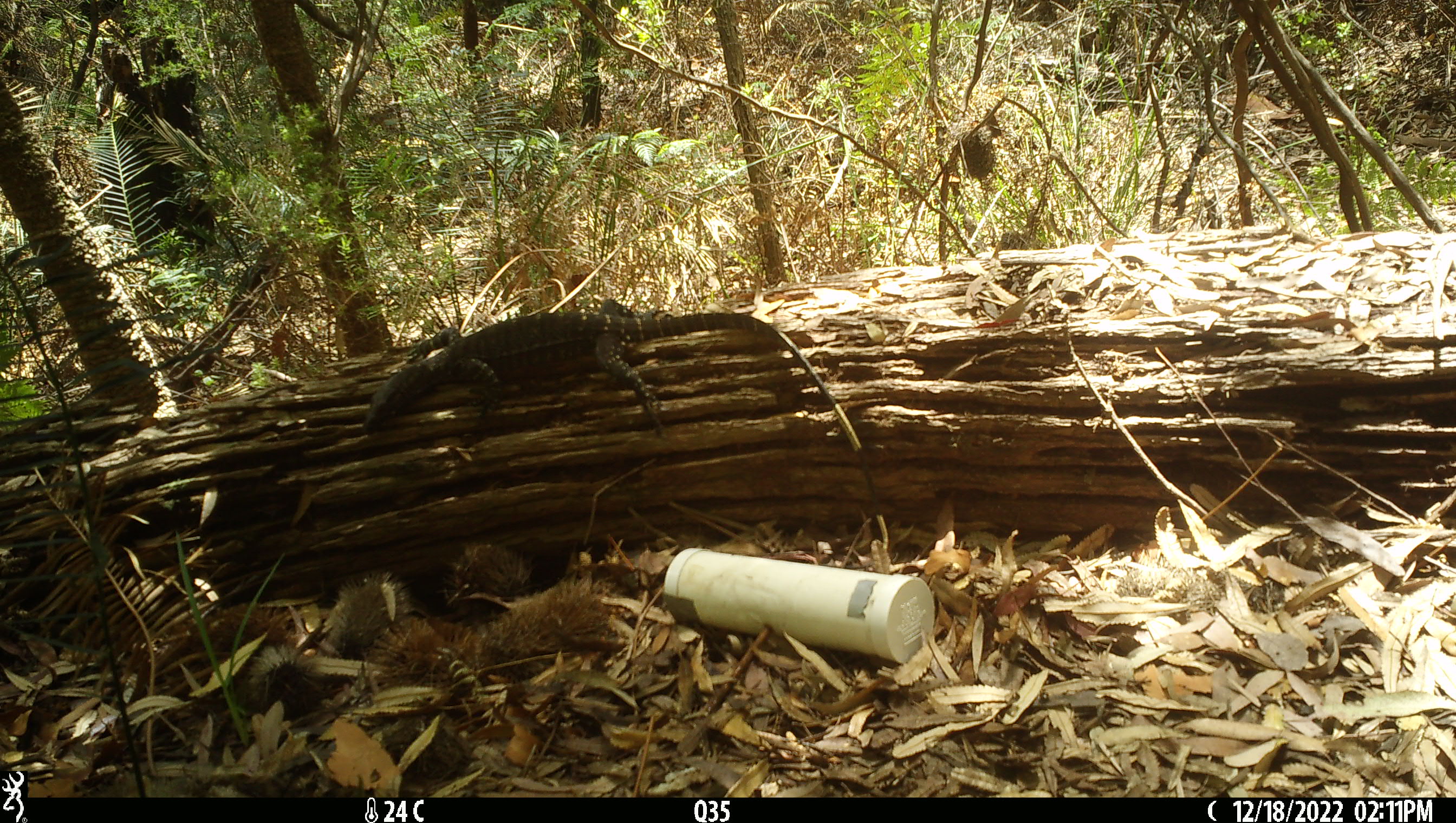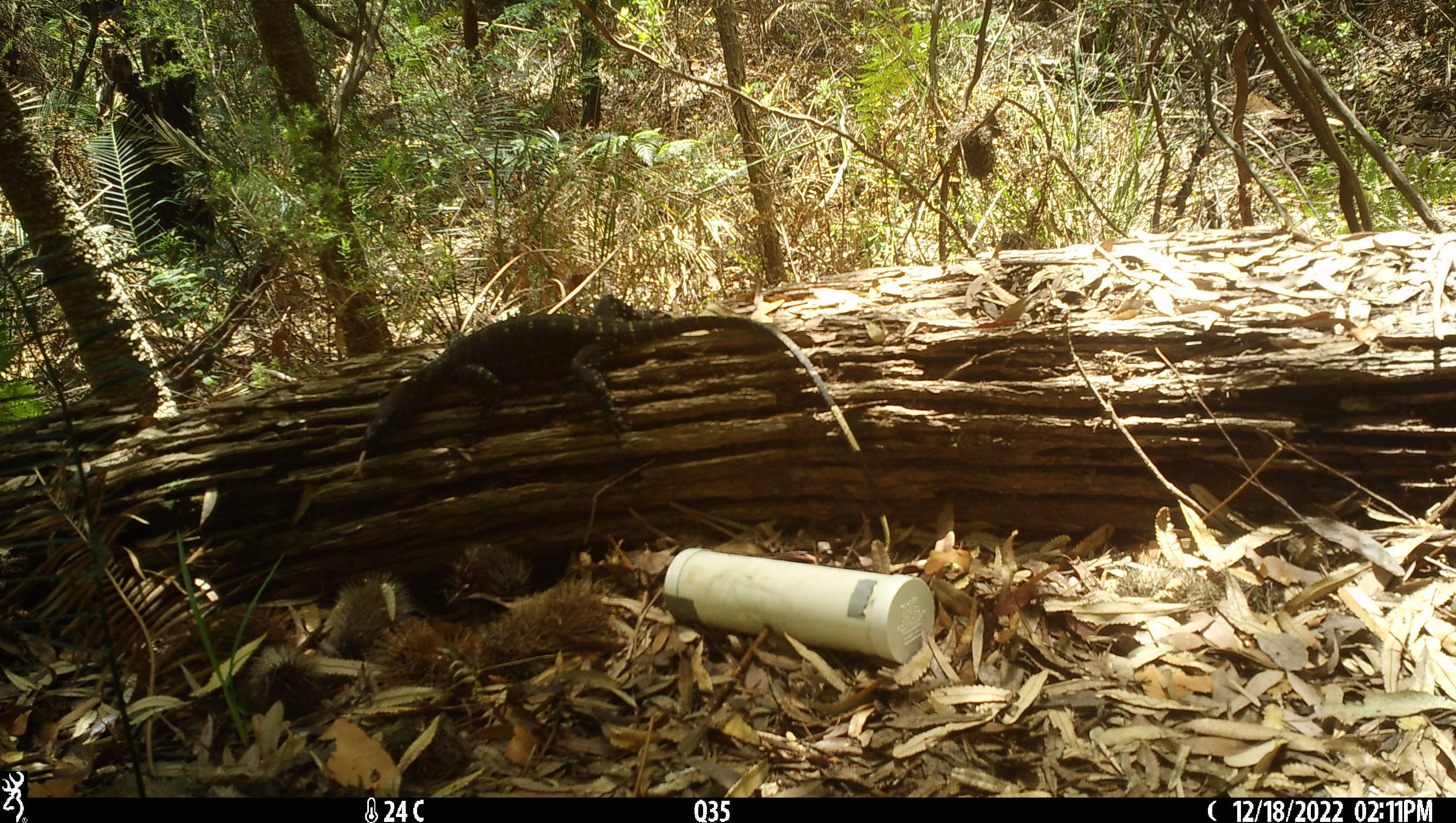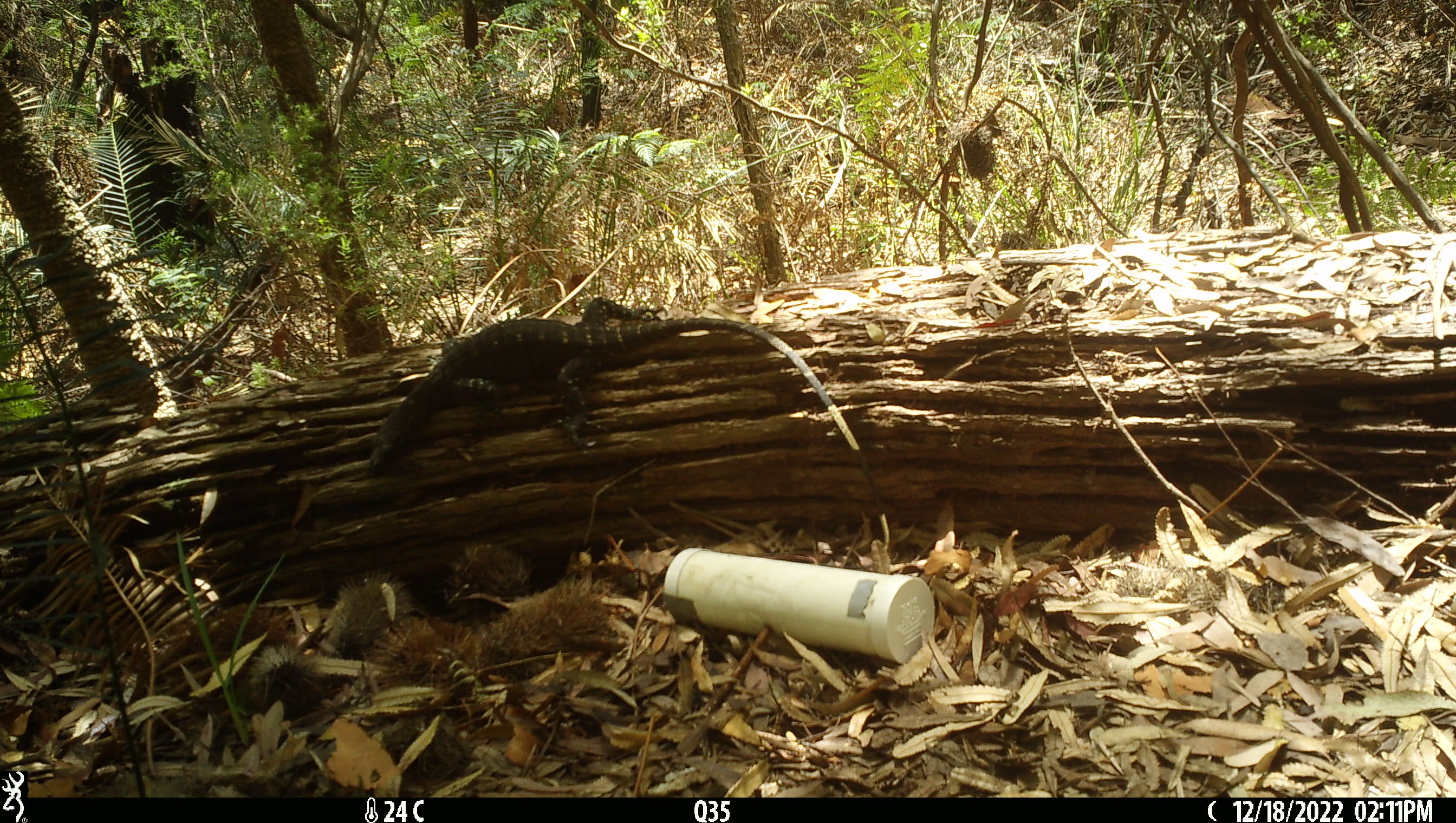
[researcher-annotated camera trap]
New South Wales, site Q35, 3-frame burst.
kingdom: Animalia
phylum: Chordata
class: Reptilia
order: Squamata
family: Varanidae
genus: Varanus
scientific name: Varanus varius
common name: lace monitor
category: goanna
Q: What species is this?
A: Goanna (lace monitor) (Varanus varius).